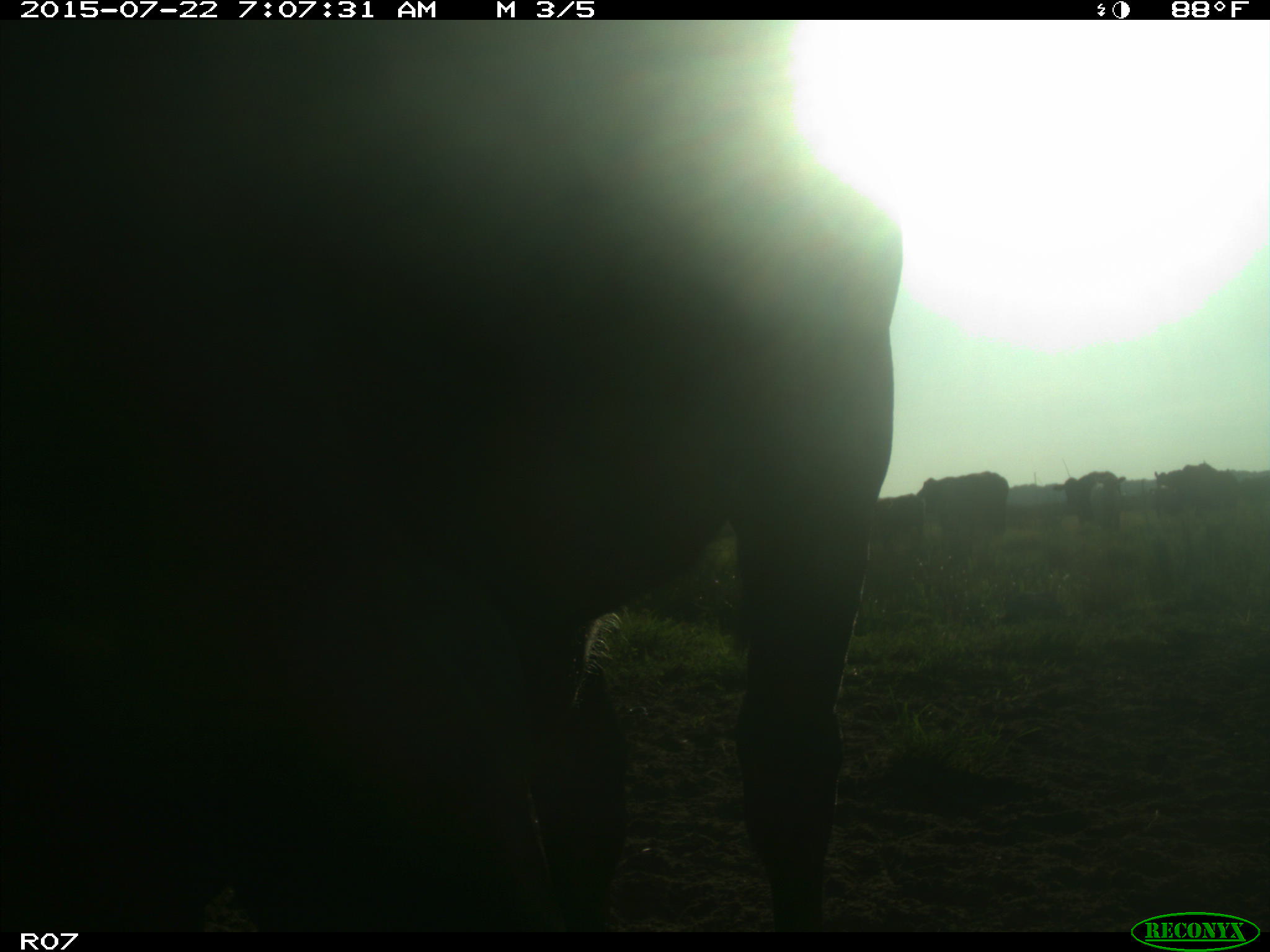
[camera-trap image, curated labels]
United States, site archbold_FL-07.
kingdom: Animalia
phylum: Chordata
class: Mammalia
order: Artiodactyla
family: Suidae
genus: Sus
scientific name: Sus scrofa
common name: wild boar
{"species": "Sus scrofa (wild boar)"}